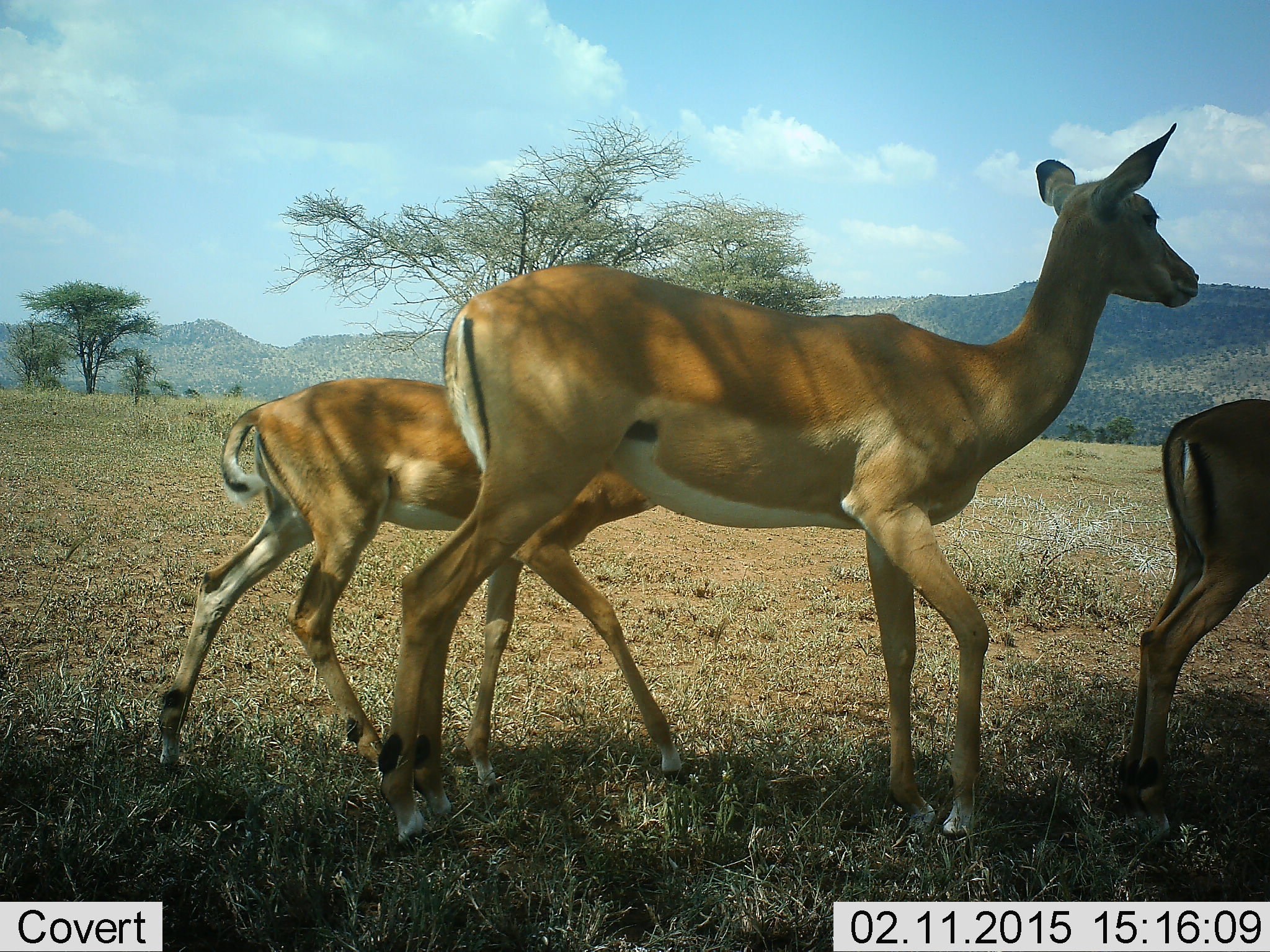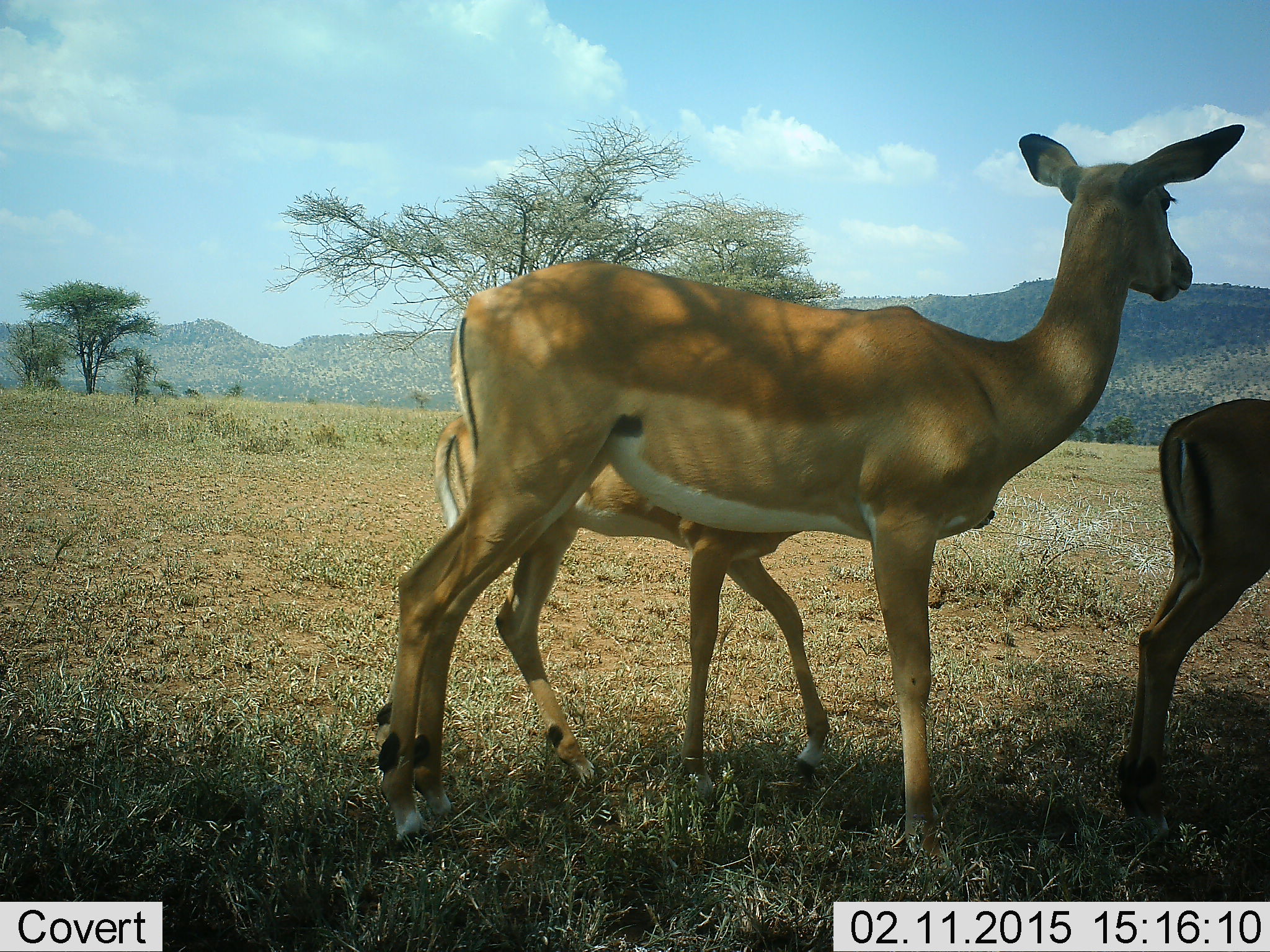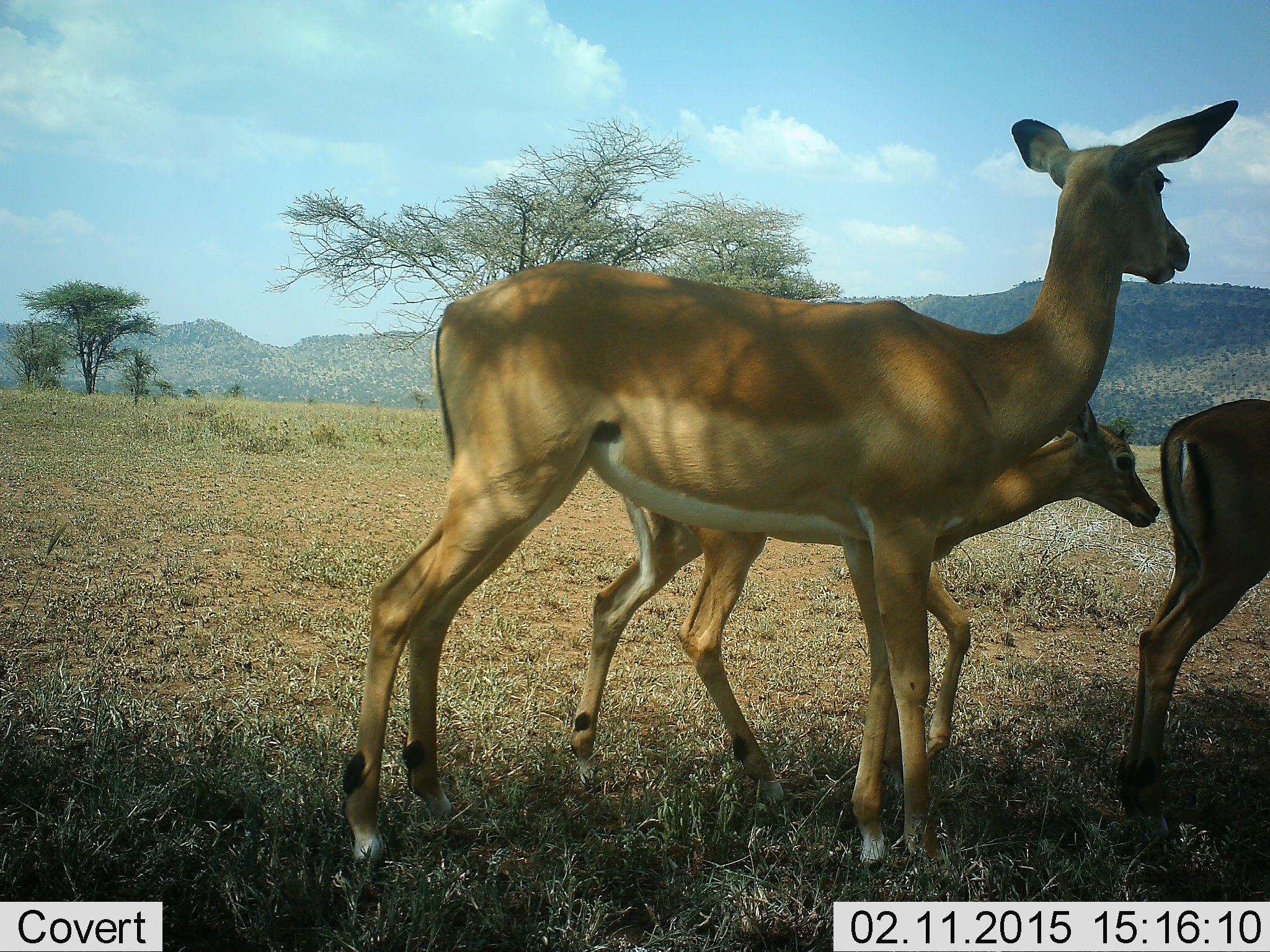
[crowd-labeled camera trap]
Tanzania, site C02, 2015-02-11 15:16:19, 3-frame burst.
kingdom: Animalia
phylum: Chordata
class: Mammalia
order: Artiodactyla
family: Bovidae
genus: Aepyceros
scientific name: Aepyceros melampus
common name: impala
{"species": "impala (Aepyceros melampus)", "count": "3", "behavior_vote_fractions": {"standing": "100%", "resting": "0%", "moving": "50%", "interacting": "0%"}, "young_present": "100%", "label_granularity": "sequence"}